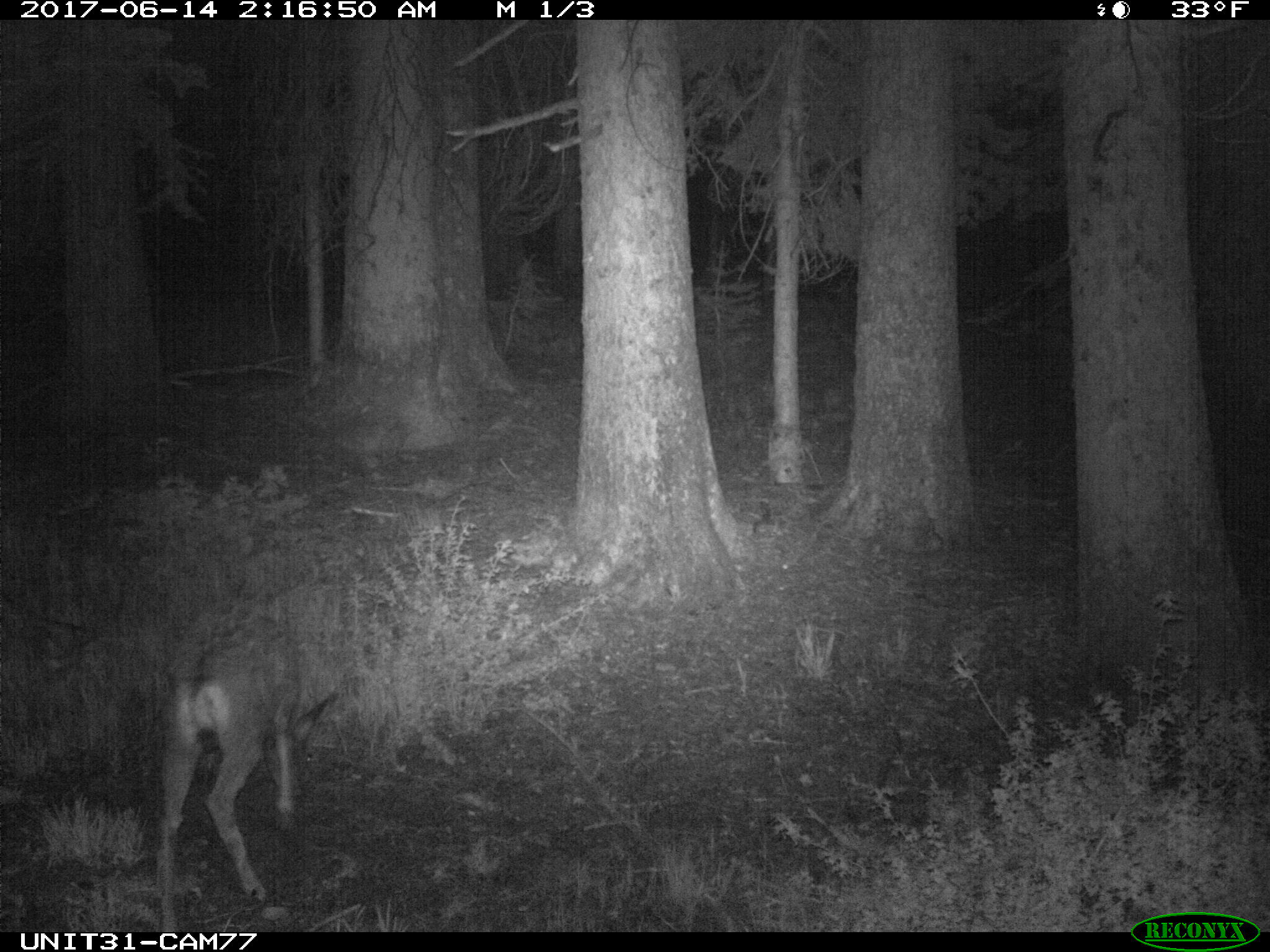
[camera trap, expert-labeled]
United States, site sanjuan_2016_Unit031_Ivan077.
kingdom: Animalia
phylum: Chordata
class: Mammalia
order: Artiodactyla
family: Cervidae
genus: Odocoileus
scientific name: Odocoileus hemionus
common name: mule deer